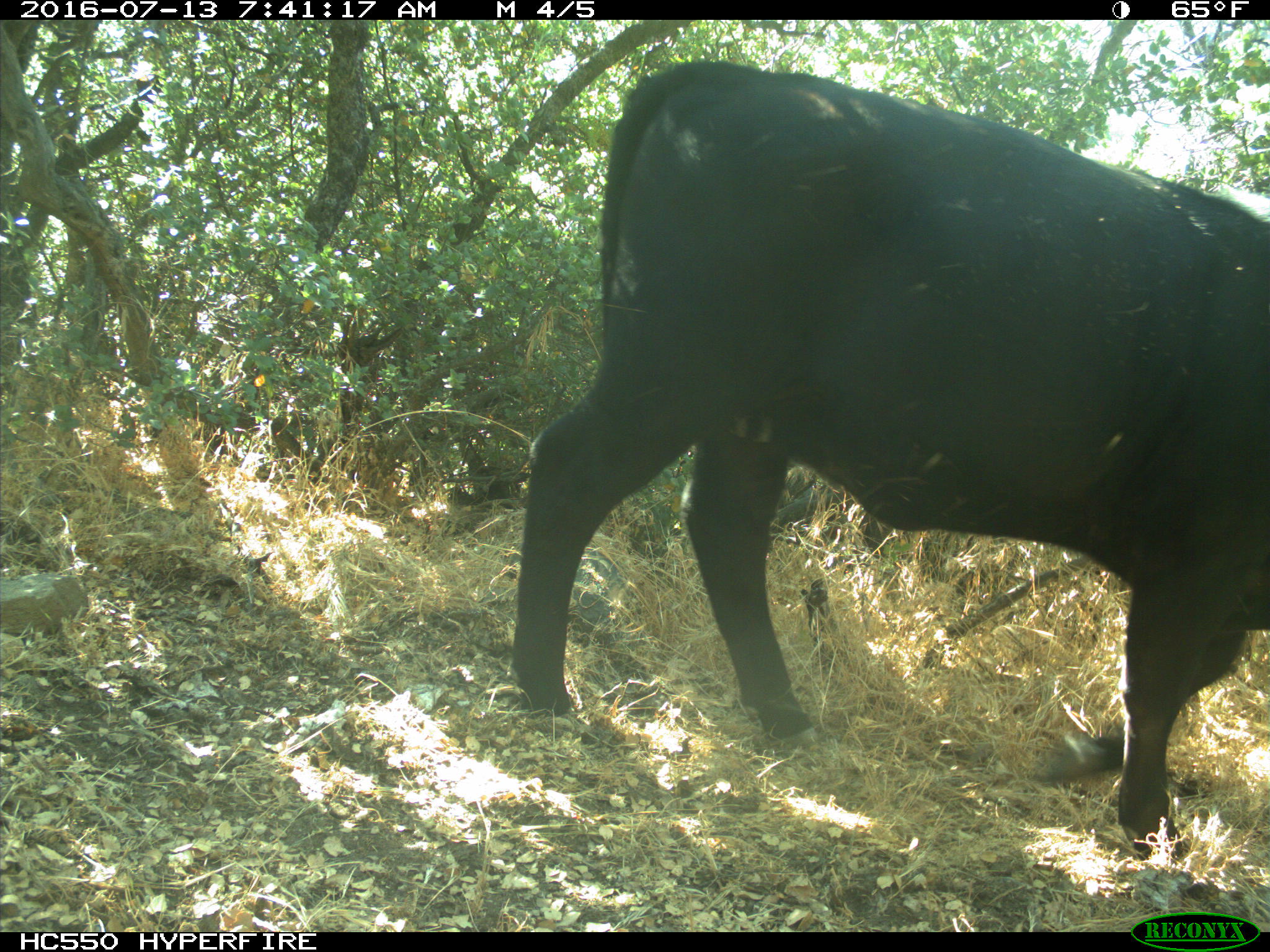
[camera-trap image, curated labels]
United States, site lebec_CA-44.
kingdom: Animalia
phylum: Chordata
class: Mammalia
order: Artiodactyla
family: Bovidae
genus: Bos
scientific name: Bos taurus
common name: domestic cow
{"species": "Bos taurus (domestic cow)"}